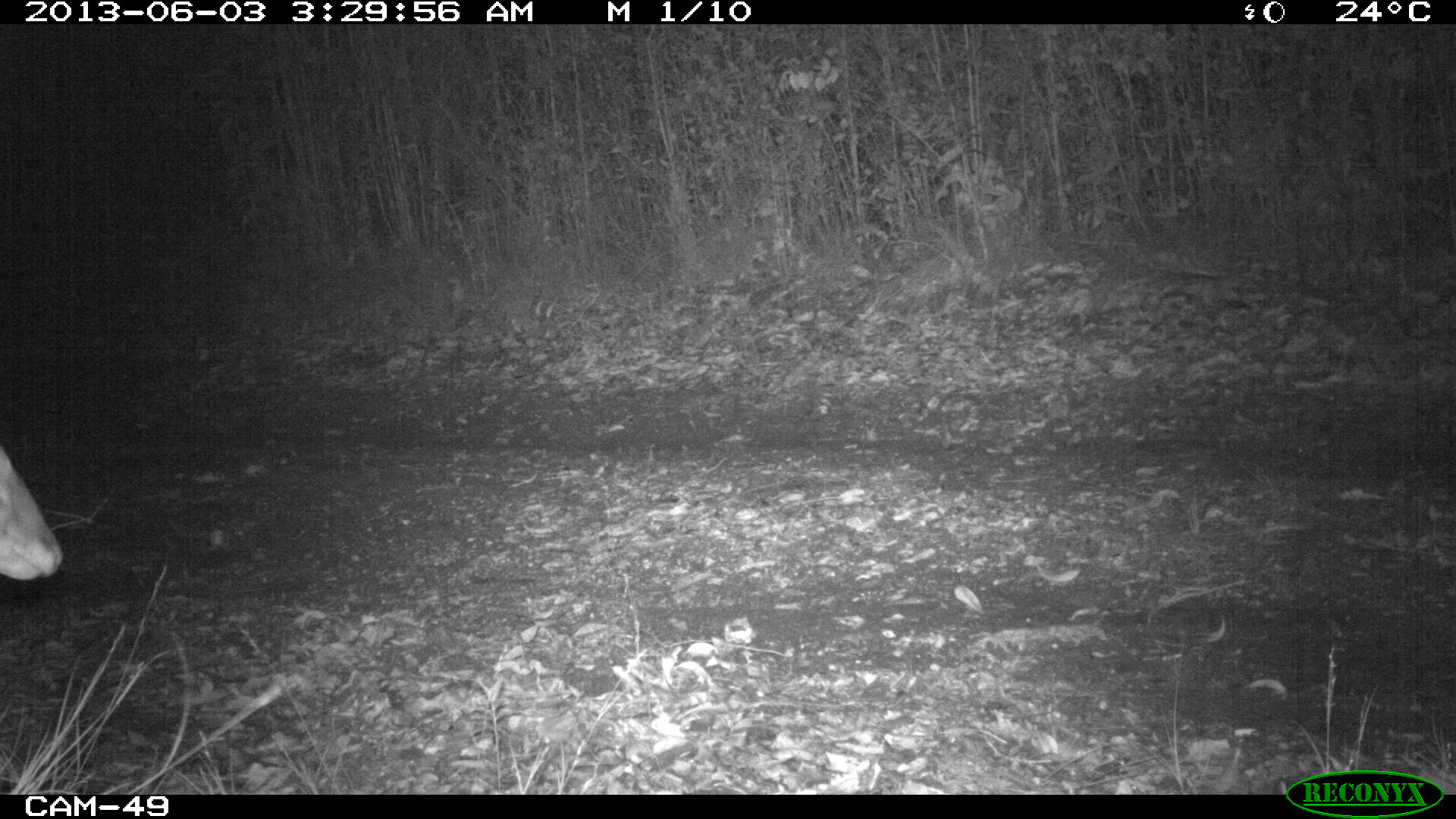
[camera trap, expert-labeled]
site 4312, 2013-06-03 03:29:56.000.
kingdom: Animalia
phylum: Chordata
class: Mammalia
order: Artiodactyla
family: Cervidae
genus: Mazama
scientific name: Mazama temama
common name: central american red brocket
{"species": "Mazama temama (central american red brocket)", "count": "1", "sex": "male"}